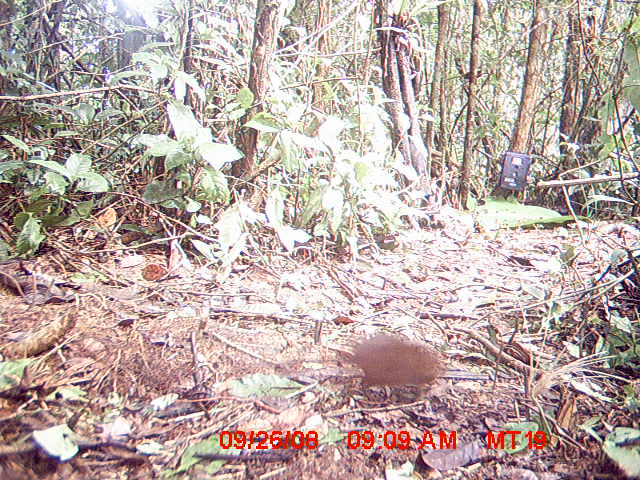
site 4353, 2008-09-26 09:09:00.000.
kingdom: Animalia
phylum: Chordata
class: Mammalia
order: Rodentia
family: Nesomyidae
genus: Nesomys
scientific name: Nesomys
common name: nesomys rodents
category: nesomys sp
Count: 1.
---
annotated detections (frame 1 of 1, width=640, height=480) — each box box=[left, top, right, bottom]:
nesomys sp: box=[341, 333, 445, 405]